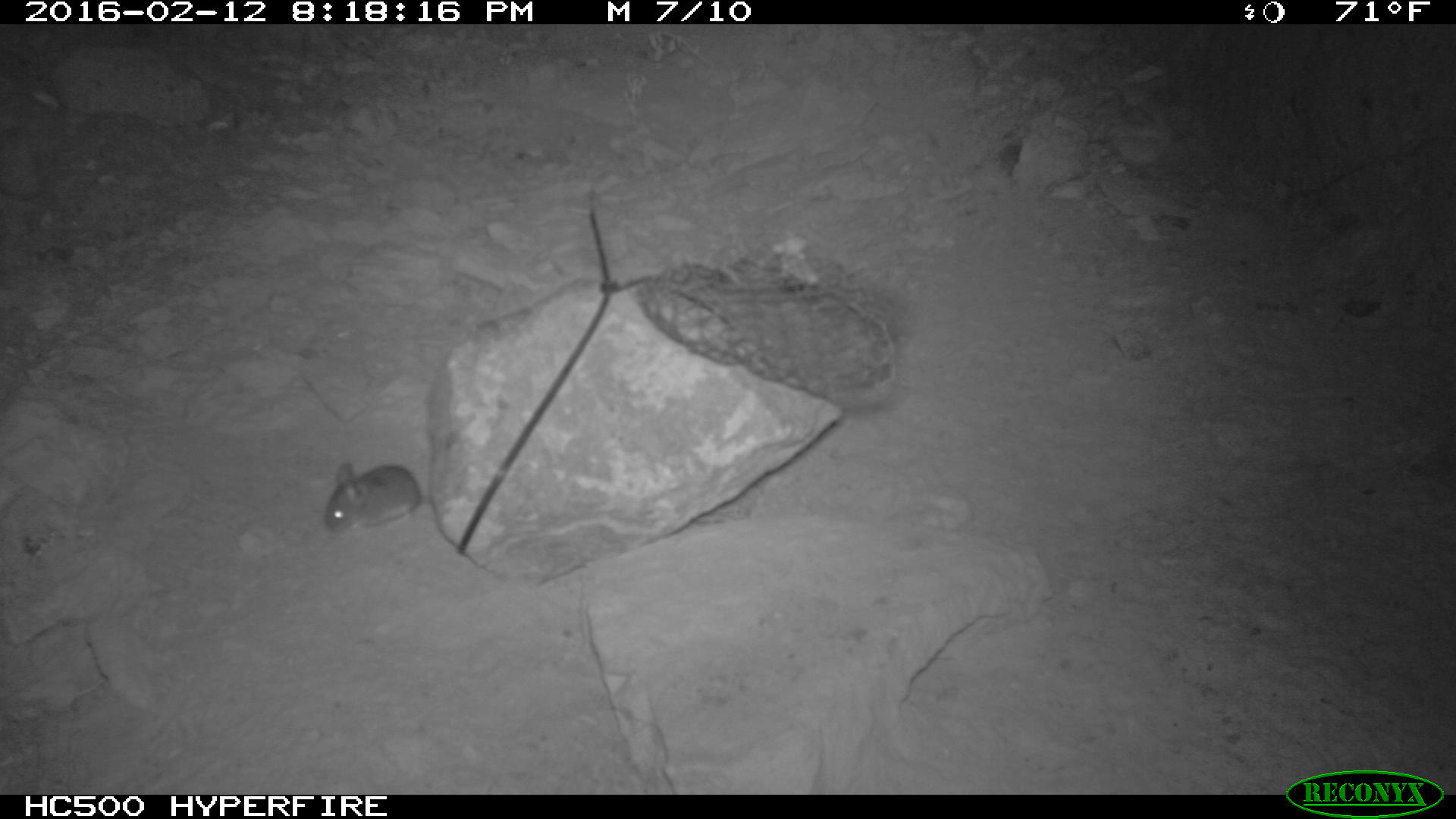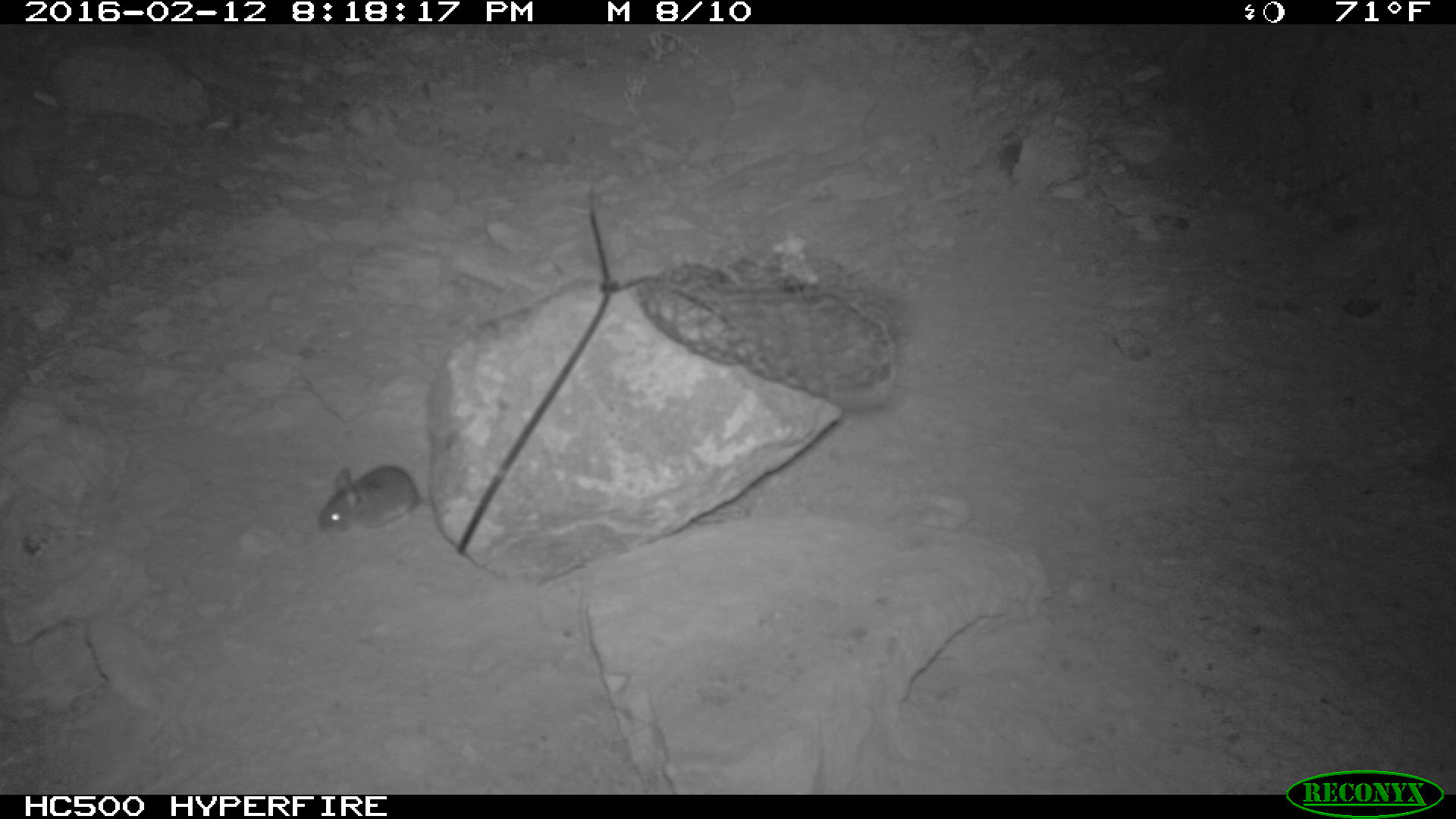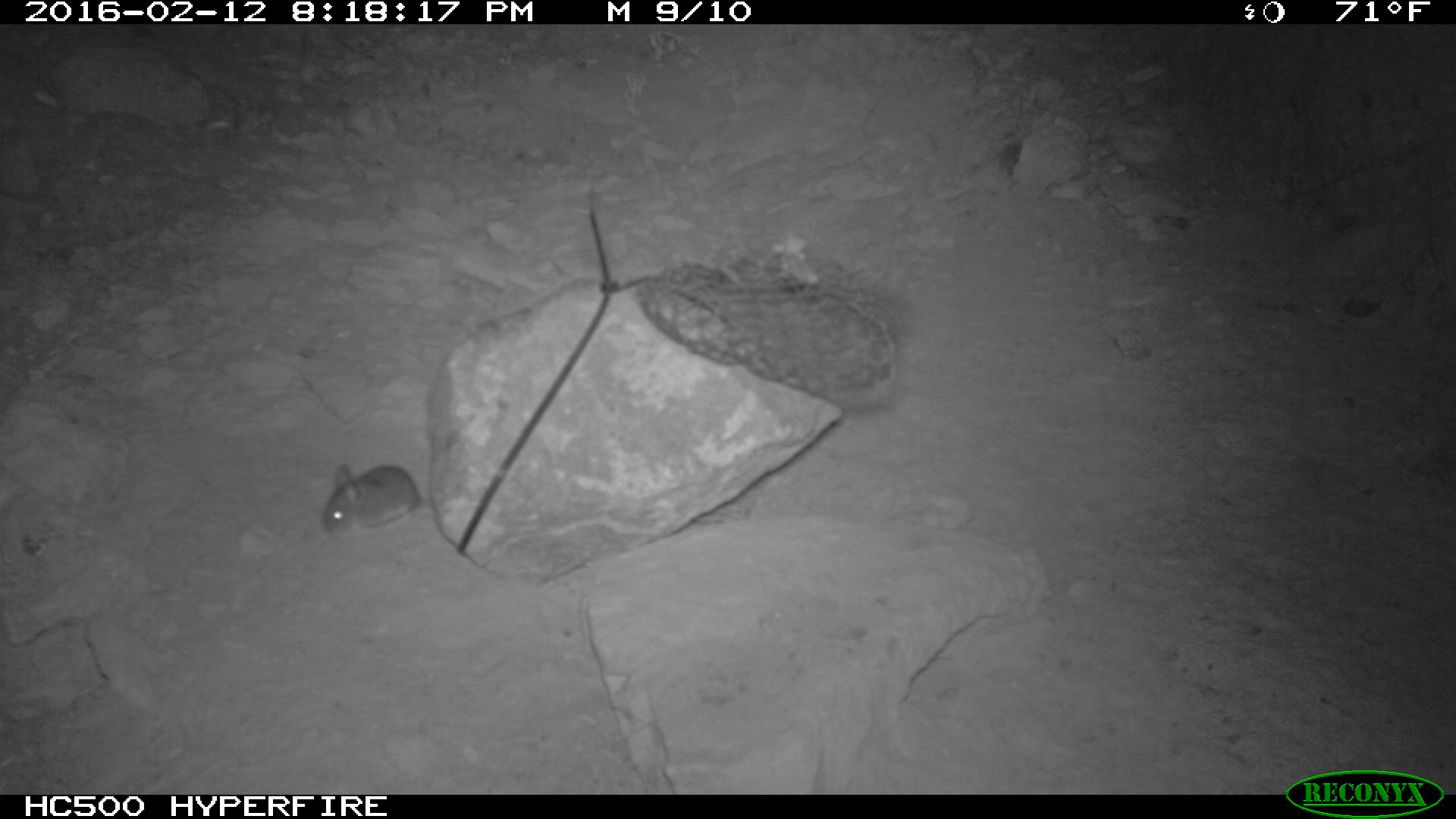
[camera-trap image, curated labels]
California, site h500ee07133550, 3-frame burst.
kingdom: Animalia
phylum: Chordata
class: Mammalia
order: Rodentia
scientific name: Rodentia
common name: rodent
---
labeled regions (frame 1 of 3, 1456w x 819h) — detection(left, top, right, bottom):
rodent: detection(322, 459, 428, 536)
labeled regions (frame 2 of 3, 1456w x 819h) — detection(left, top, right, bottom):
rodent: detection(315, 459, 431, 534)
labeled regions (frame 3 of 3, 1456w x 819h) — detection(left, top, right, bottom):
rodent: detection(322, 462, 432, 534)